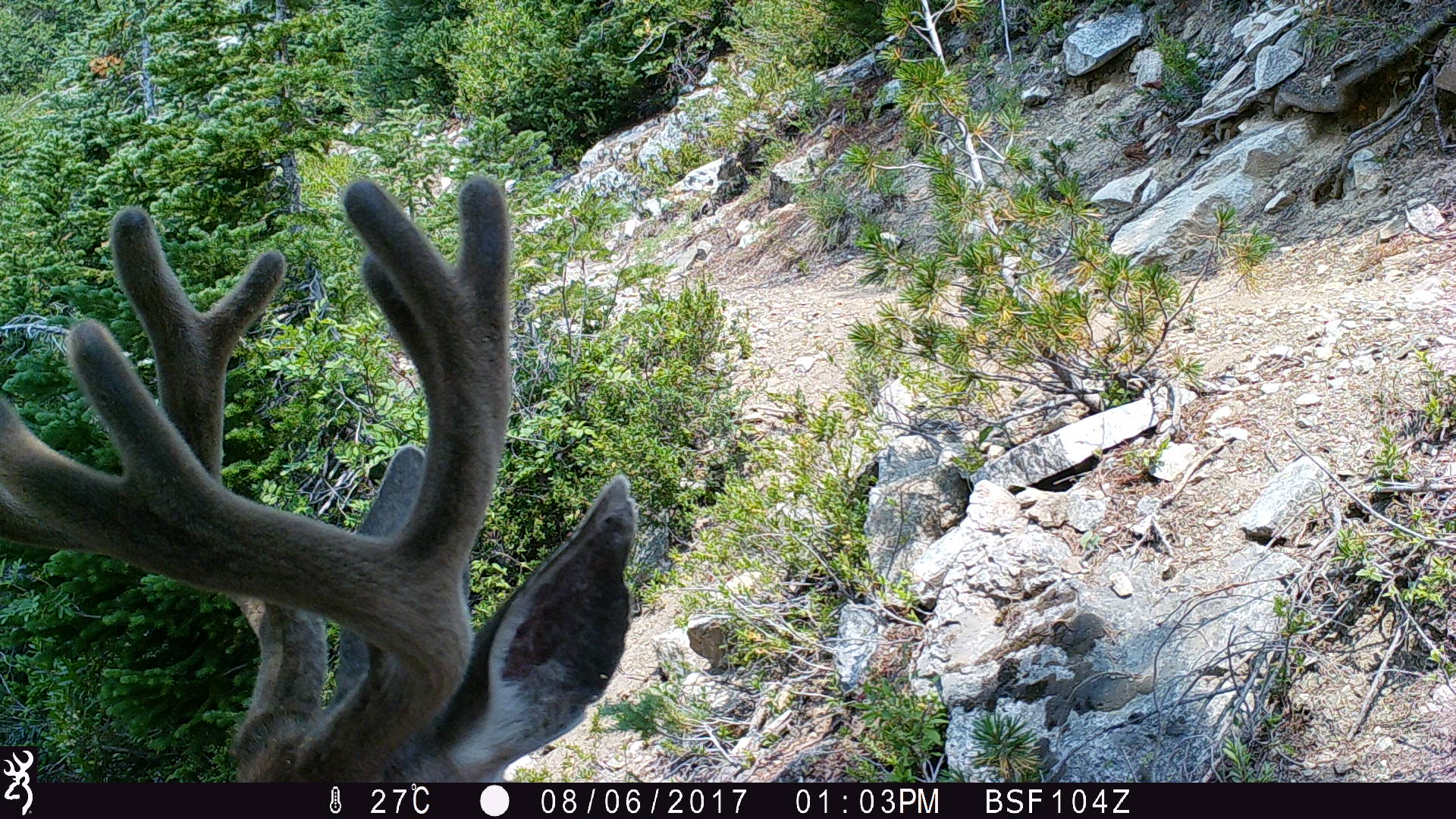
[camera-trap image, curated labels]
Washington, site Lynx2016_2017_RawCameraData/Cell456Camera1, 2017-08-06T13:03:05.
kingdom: Animalia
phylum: Chordata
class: Mammalia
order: Artiodactyla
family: Cervidae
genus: Odocoileus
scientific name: Odocoileus hemionus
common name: mule deer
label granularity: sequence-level